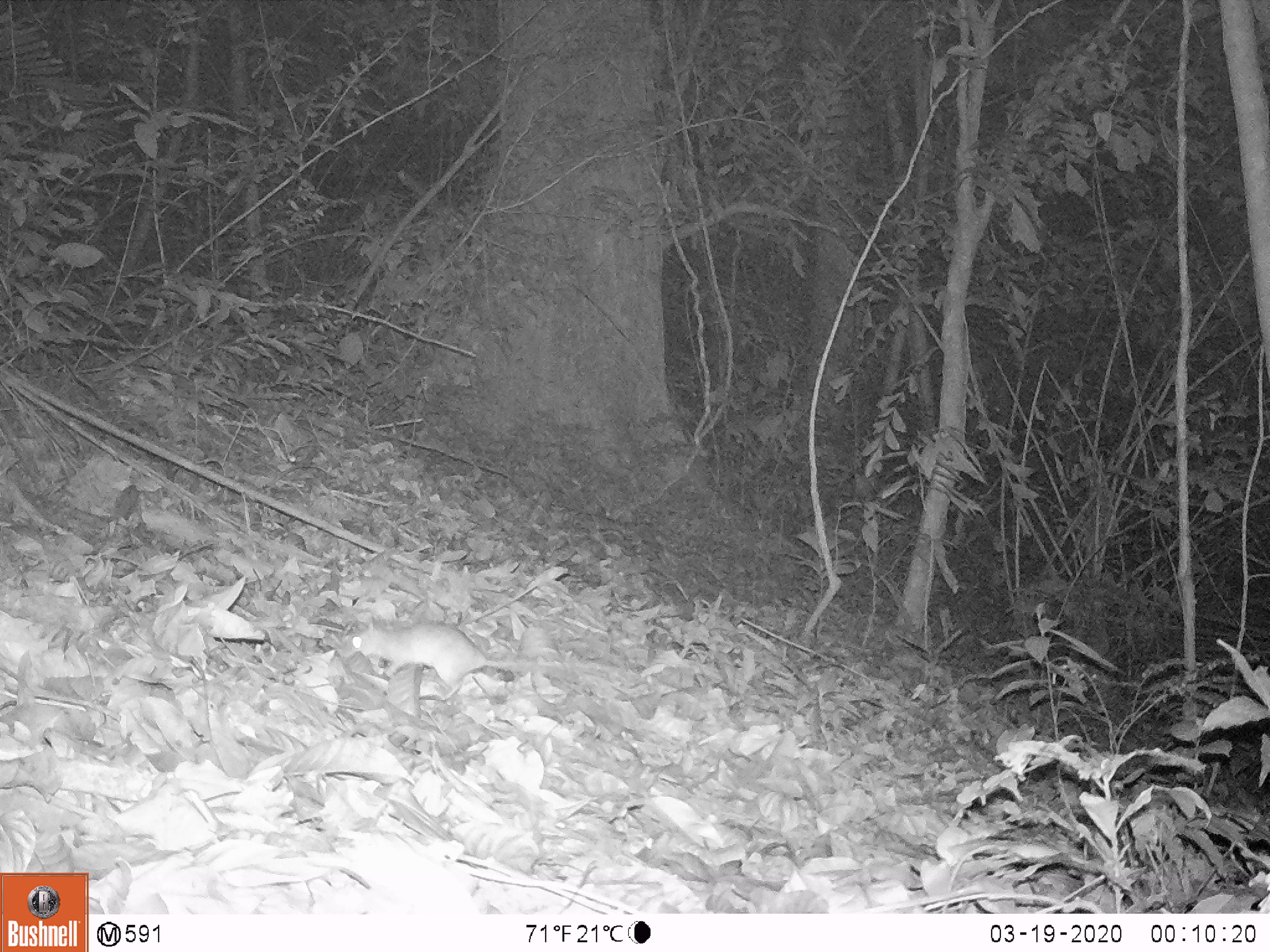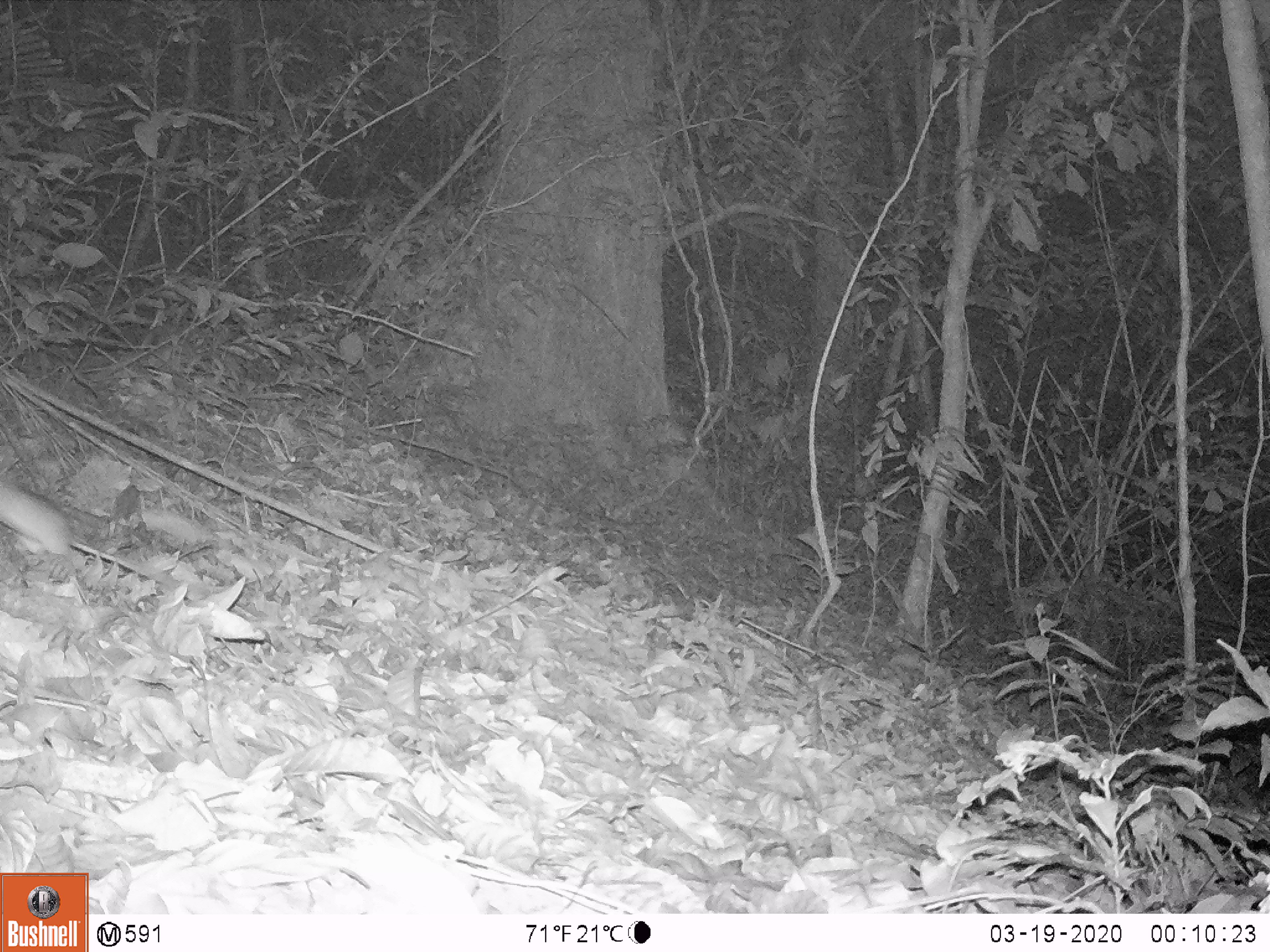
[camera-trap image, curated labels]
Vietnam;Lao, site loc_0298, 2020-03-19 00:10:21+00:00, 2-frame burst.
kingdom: Animalia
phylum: Chordata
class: Mammalia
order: Rodentia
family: Muridae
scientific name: Muridae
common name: old-world mice and rats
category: unidentified murid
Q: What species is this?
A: Unidentified murid (old-world mice and rats) (Muridae).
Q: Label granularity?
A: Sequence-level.